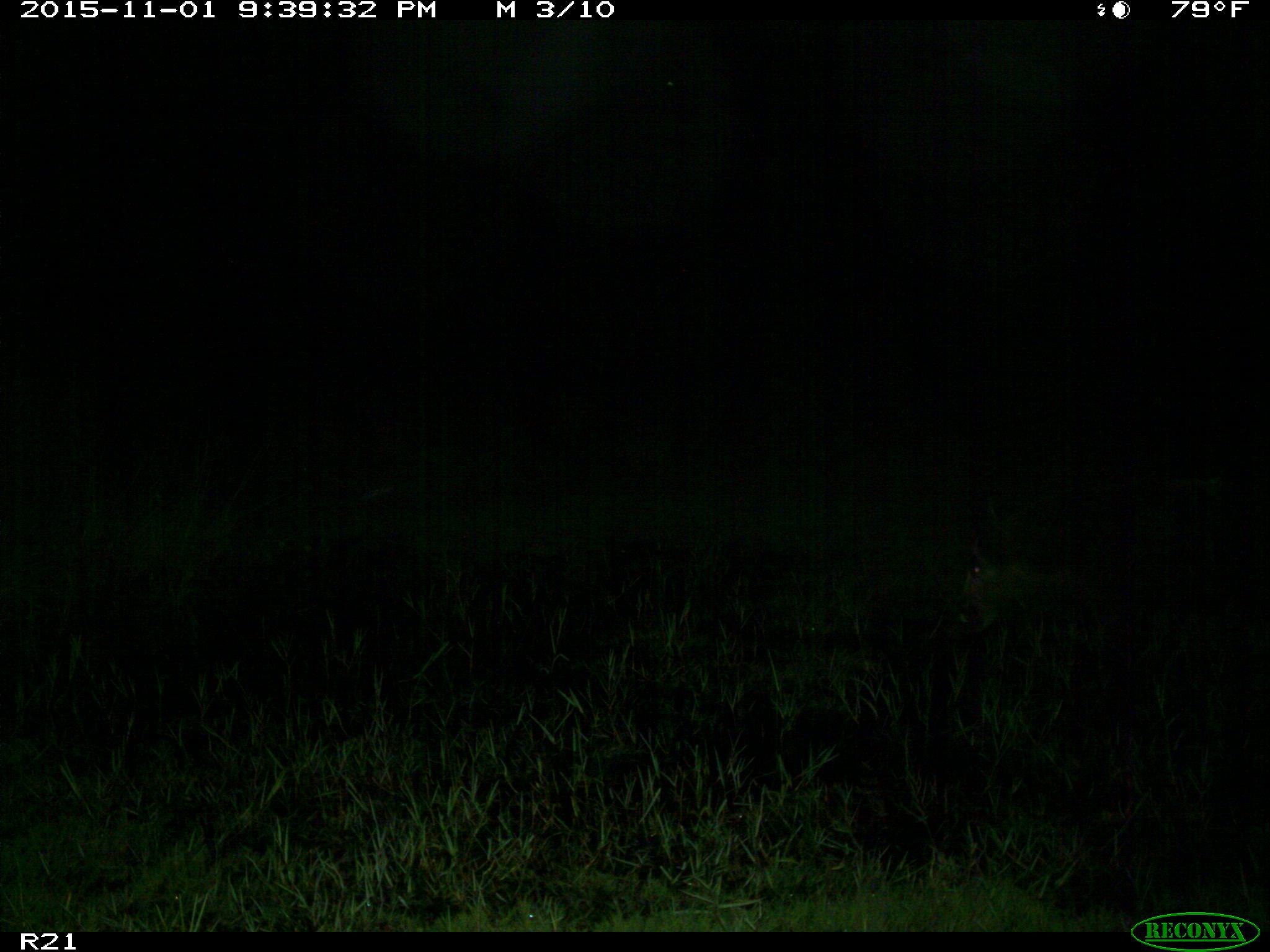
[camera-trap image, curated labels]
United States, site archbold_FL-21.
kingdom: Animalia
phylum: Chordata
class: Mammalia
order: Artiodactyla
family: Suidae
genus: Sus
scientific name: Sus scrofa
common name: wild boar